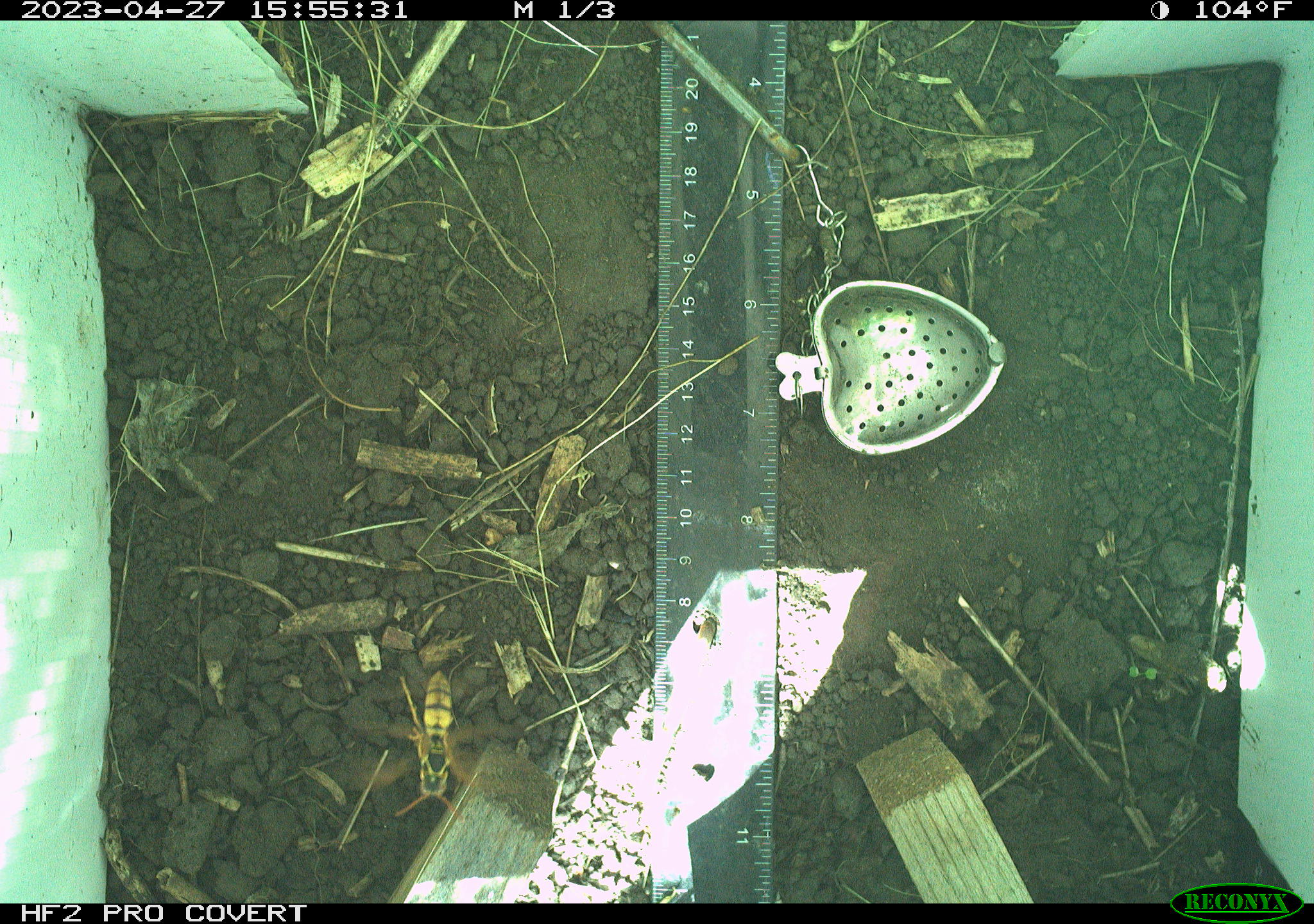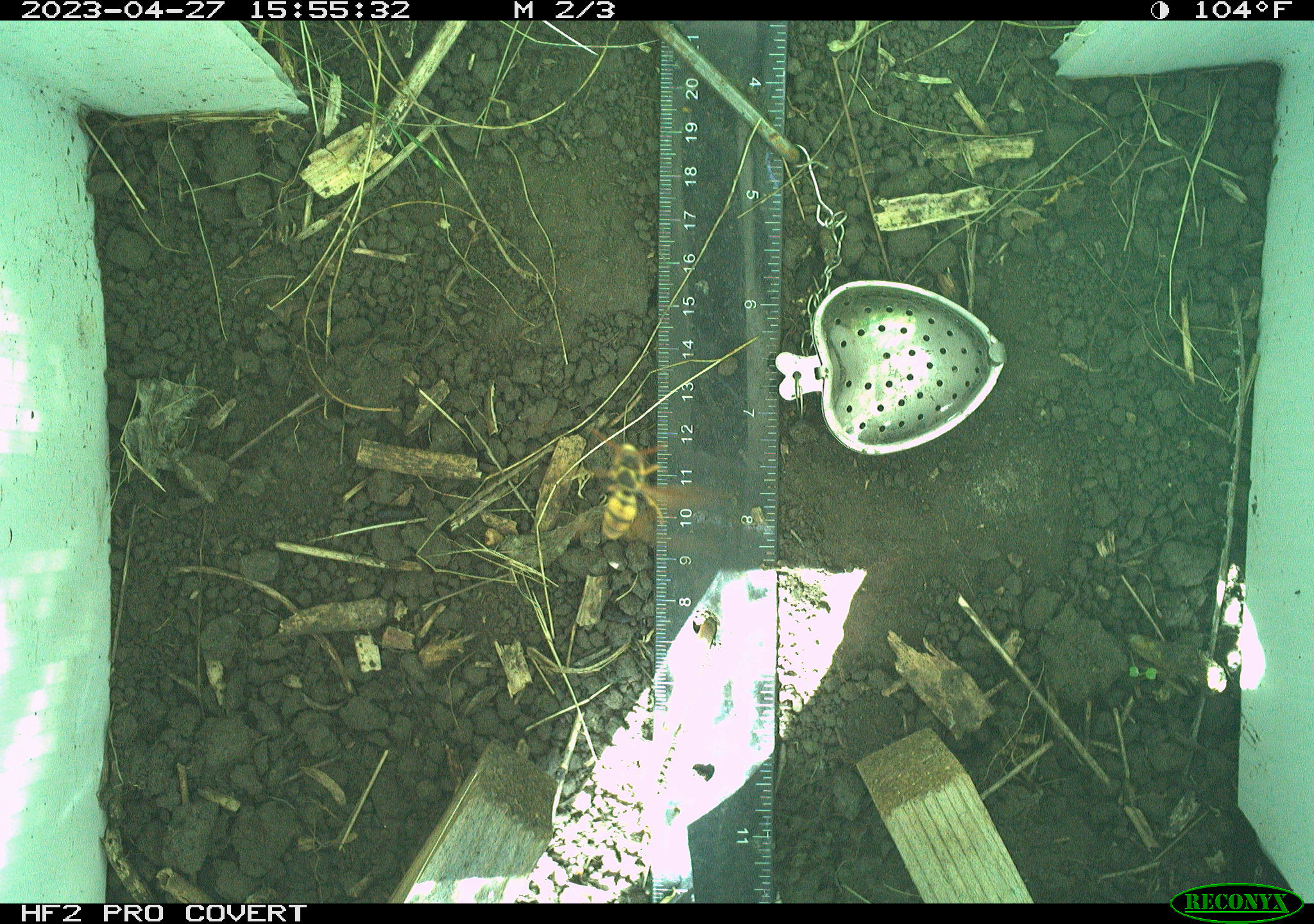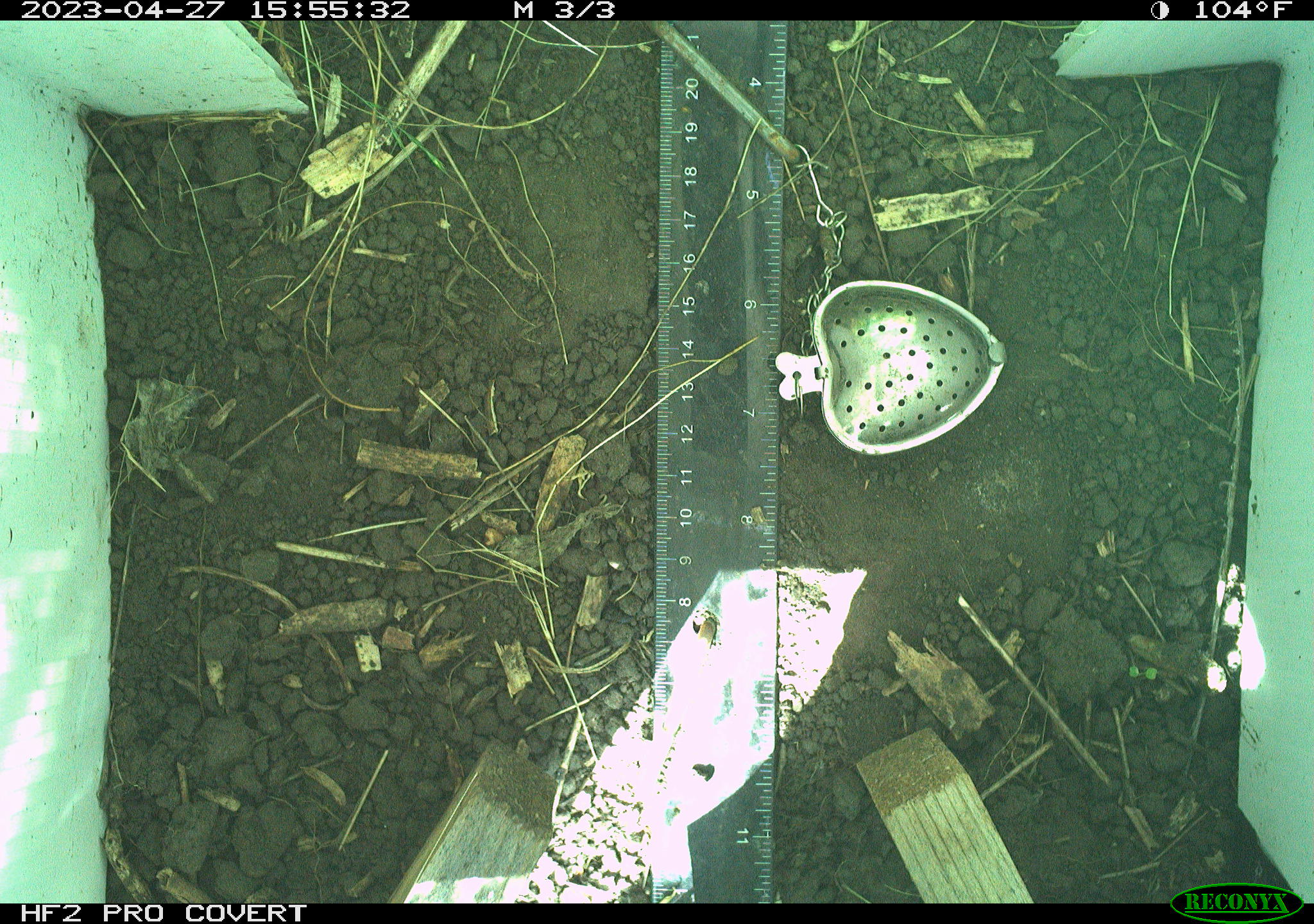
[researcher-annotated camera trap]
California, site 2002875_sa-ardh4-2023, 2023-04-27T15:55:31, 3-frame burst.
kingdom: Animalia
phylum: Arthropoda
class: Insecta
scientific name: Insecta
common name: insect